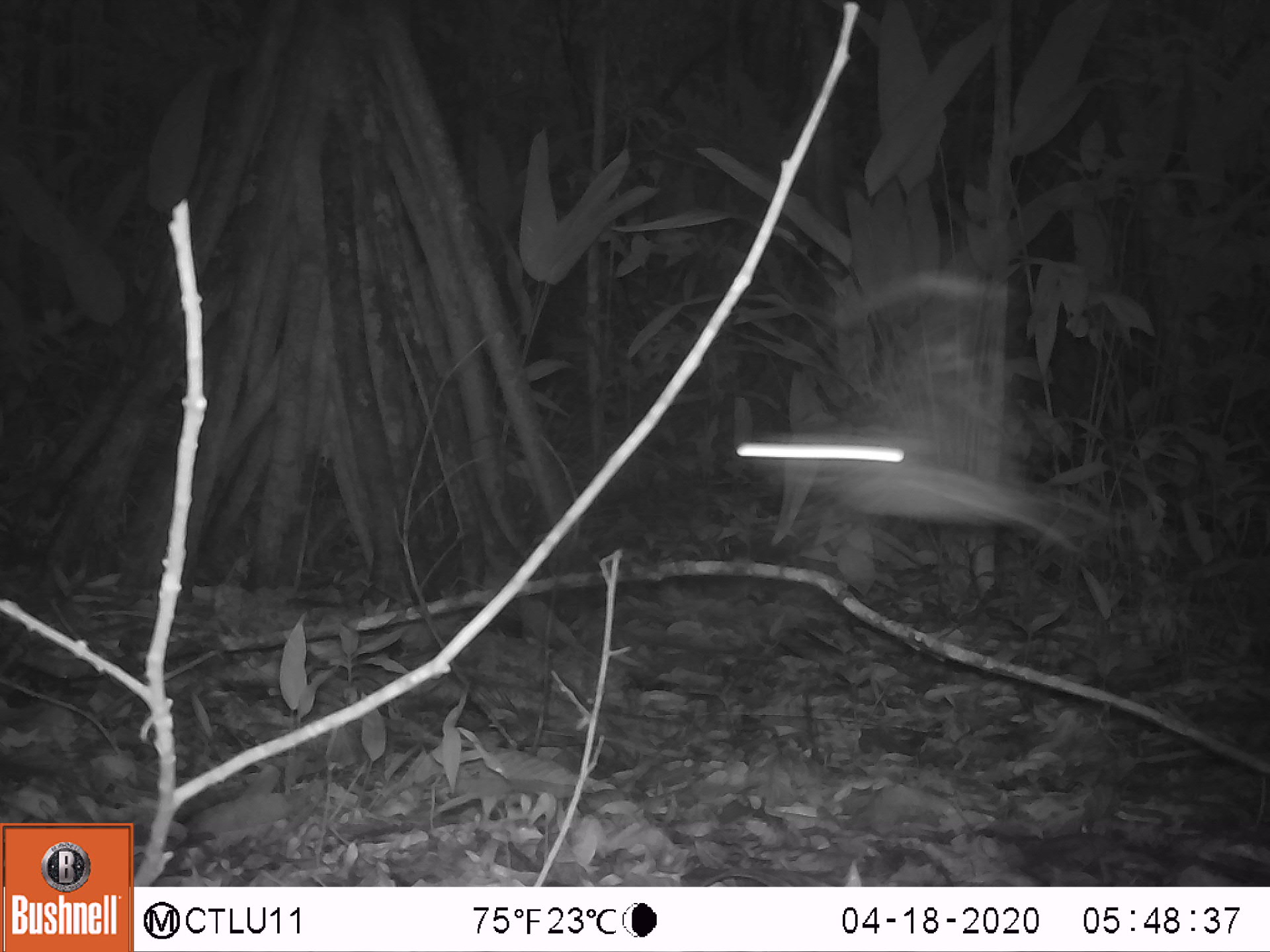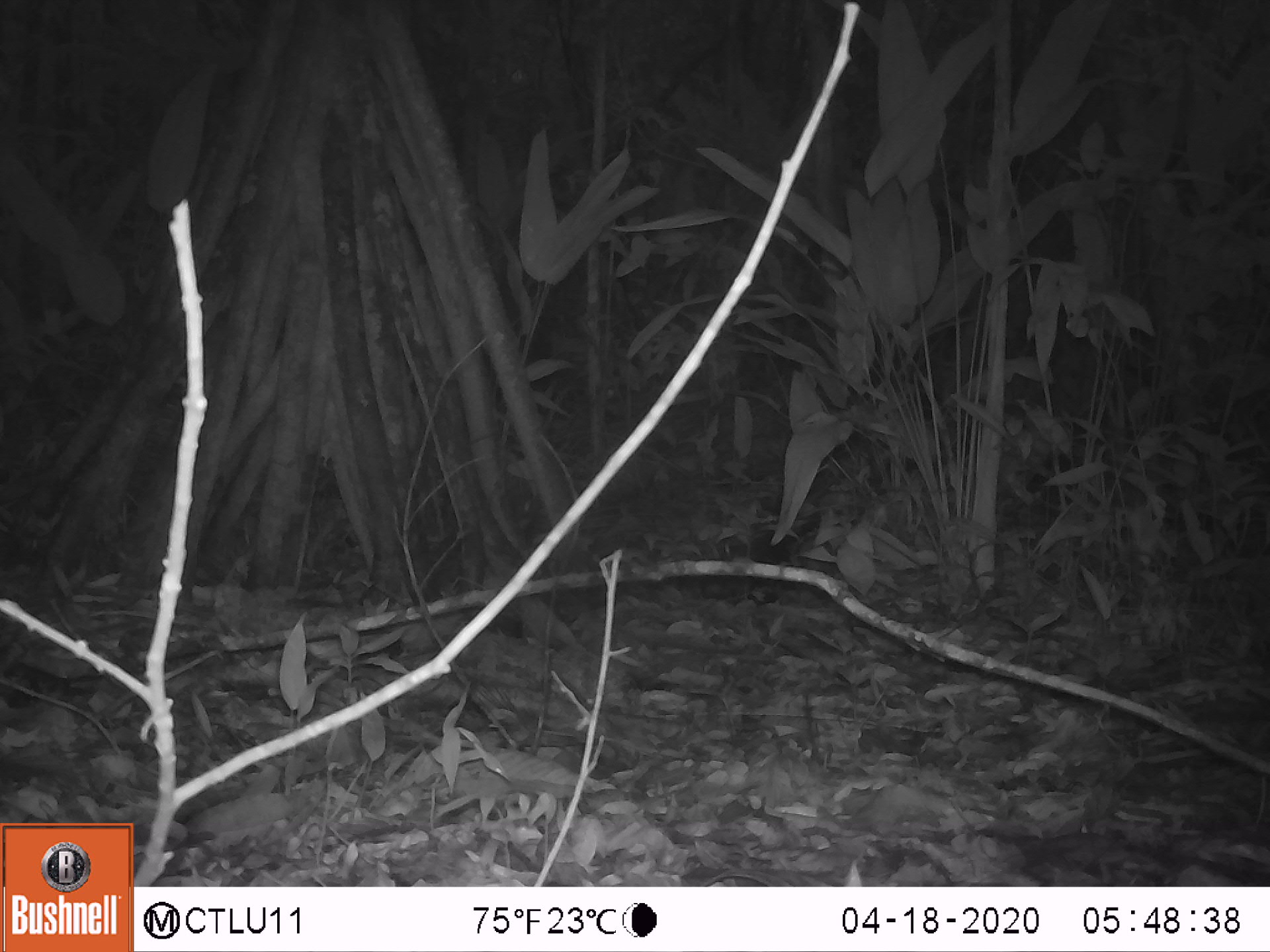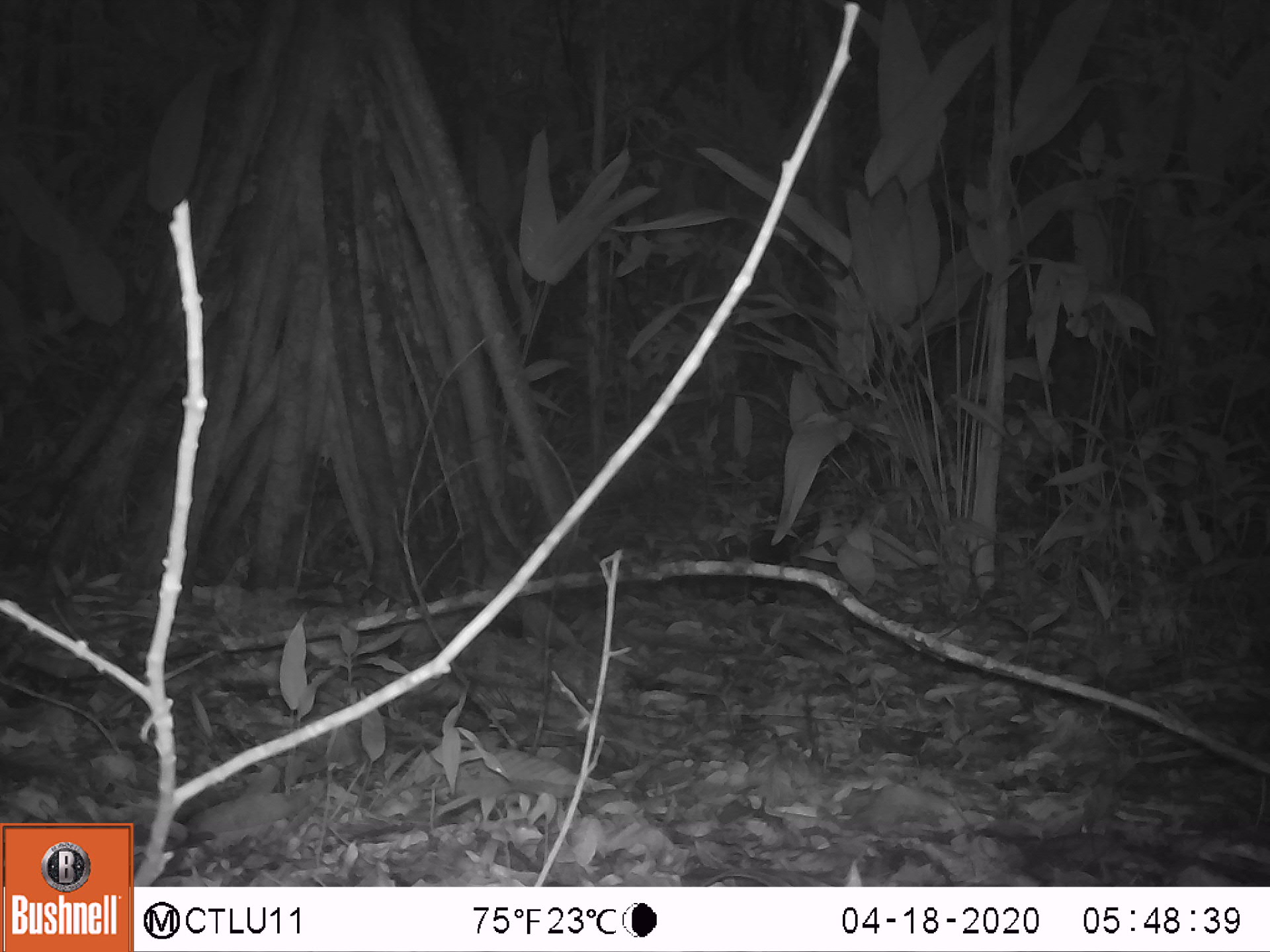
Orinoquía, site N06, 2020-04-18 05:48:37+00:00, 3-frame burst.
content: unidentified animal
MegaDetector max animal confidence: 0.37